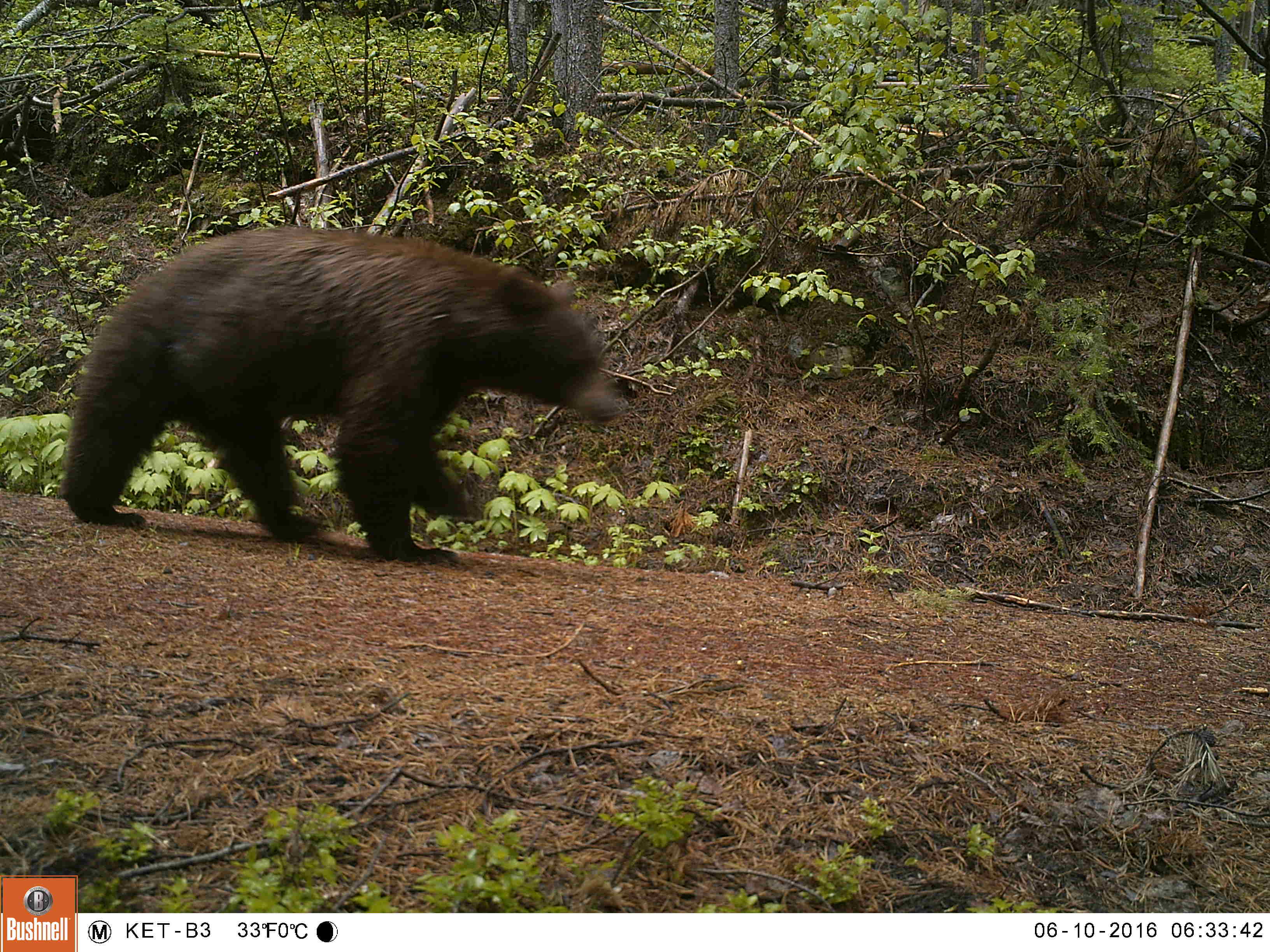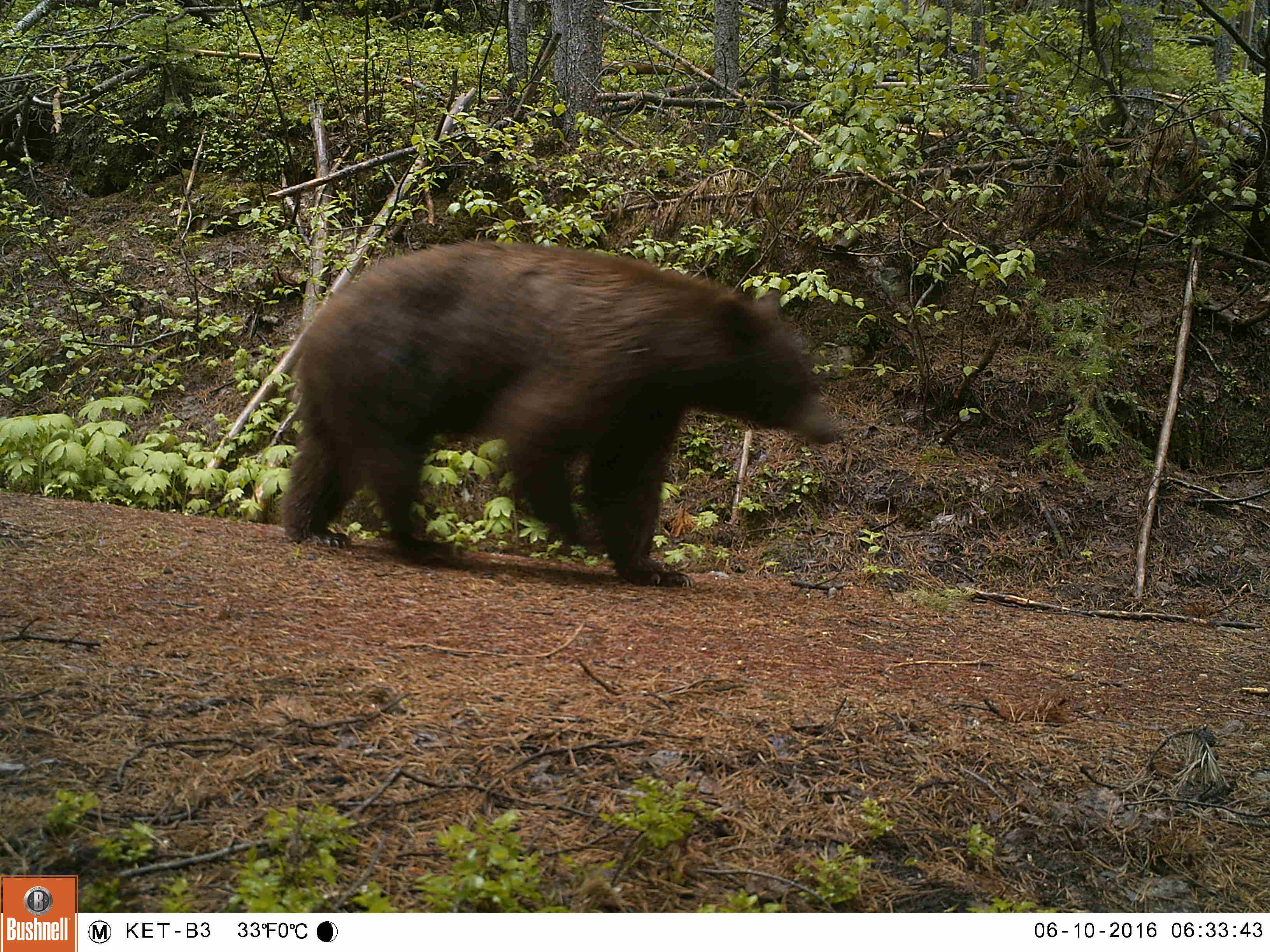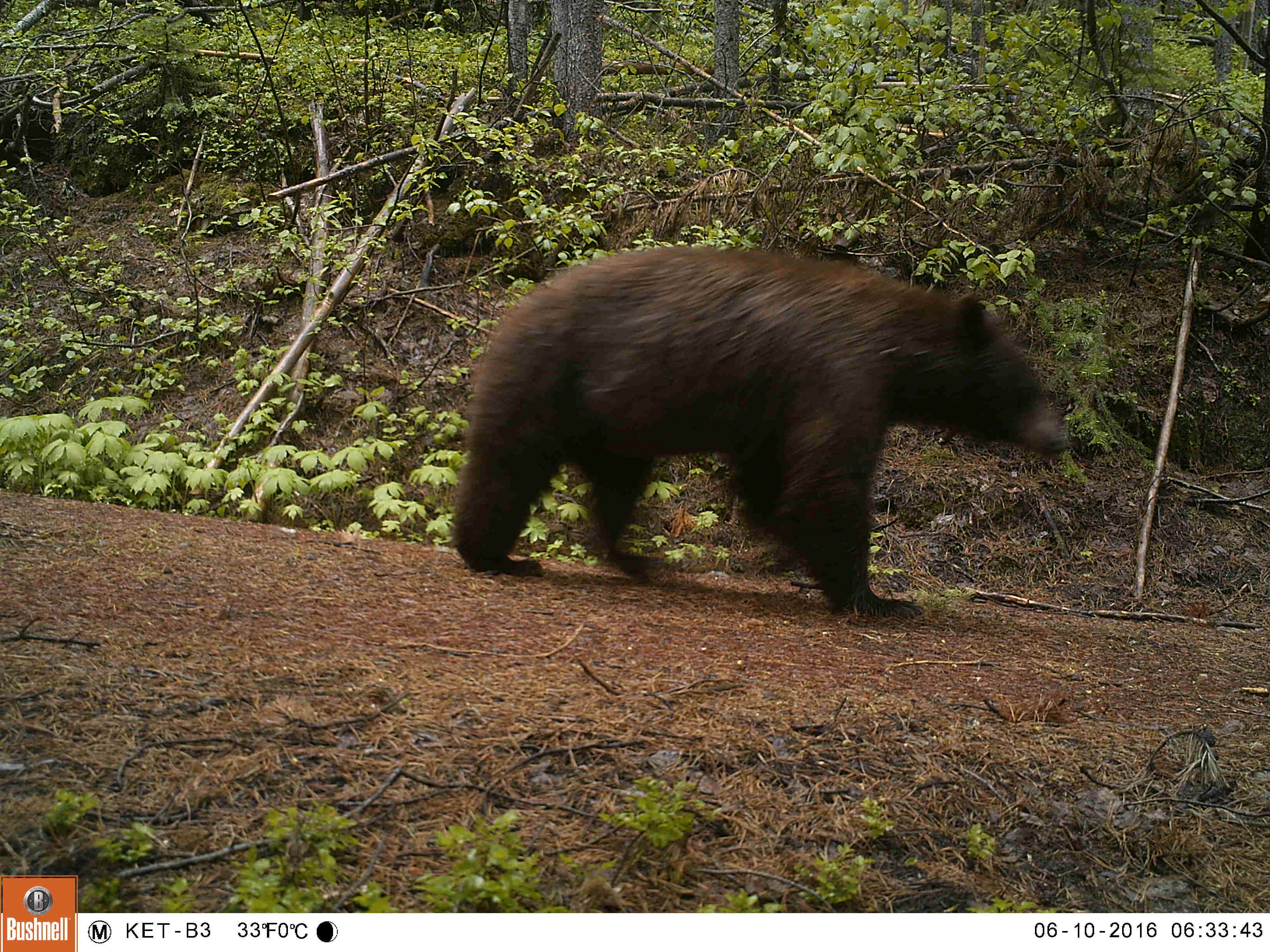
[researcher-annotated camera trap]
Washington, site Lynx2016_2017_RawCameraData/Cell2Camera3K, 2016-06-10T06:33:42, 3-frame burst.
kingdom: Animalia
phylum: Chordata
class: Mammalia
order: Carnivora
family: Ursidae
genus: Ursus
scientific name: Ursus americanus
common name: american black bear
Ursus americanus (american black bear). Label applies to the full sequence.